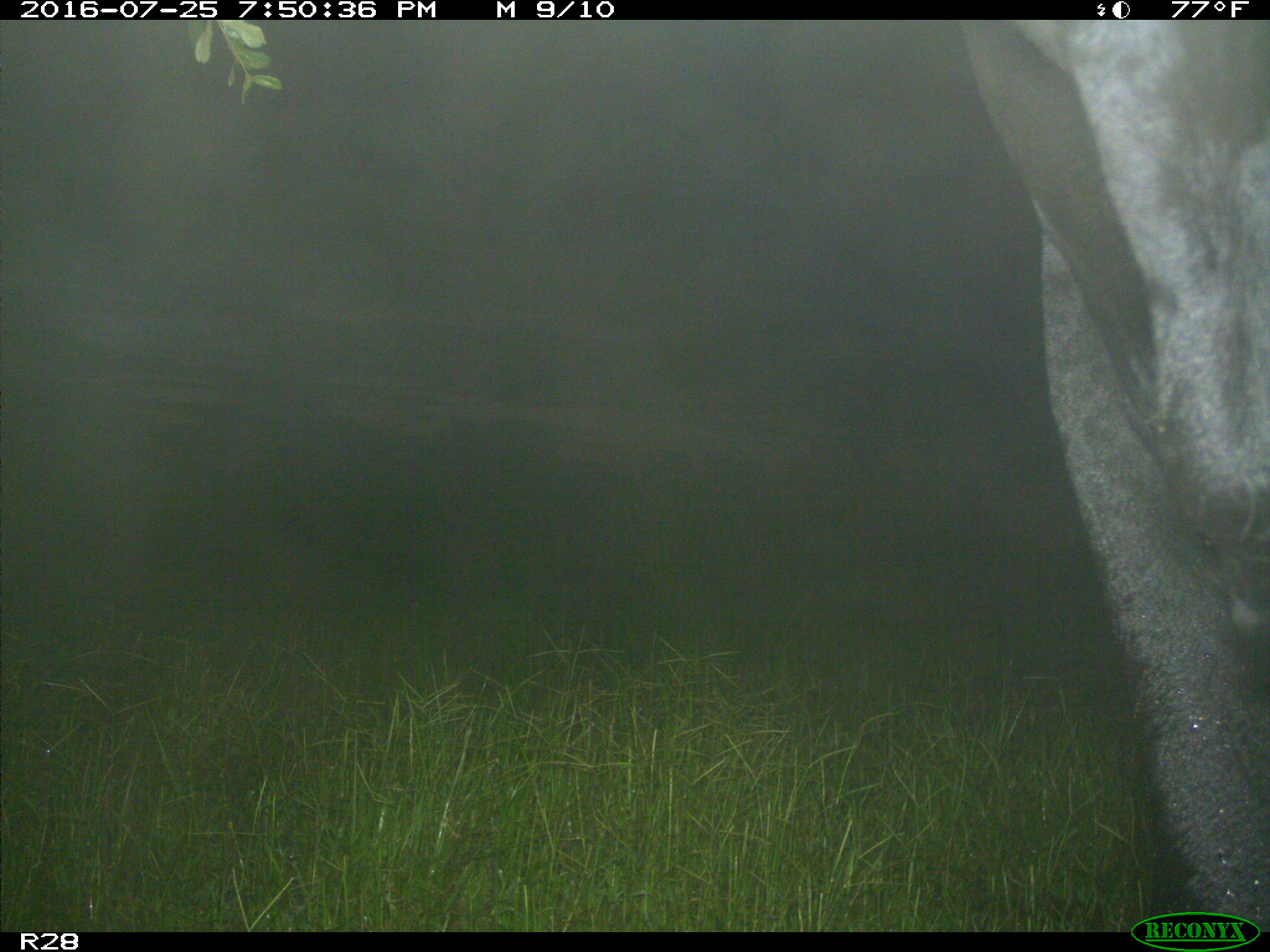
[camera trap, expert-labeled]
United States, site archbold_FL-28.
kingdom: Animalia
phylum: Chordata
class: Mammalia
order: Artiodactyla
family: Bovidae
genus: Bos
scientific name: Bos taurus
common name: domestic cow